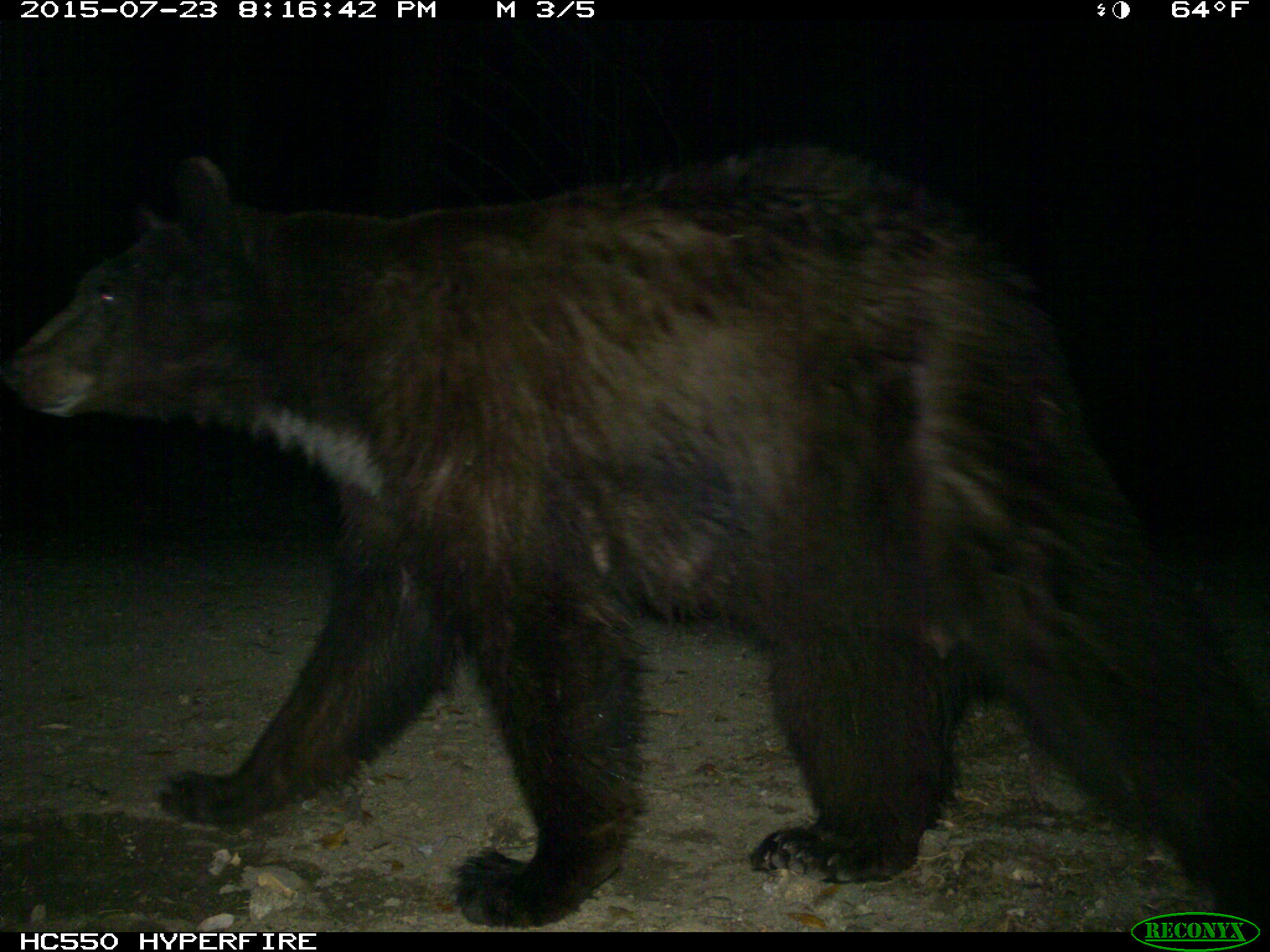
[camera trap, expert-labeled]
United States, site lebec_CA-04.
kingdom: Animalia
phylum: Chordata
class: Mammalia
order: Carnivora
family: Ursidae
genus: Ursus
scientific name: Ursus americanus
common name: american black bear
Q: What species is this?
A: Ursus americanus (american black bear).